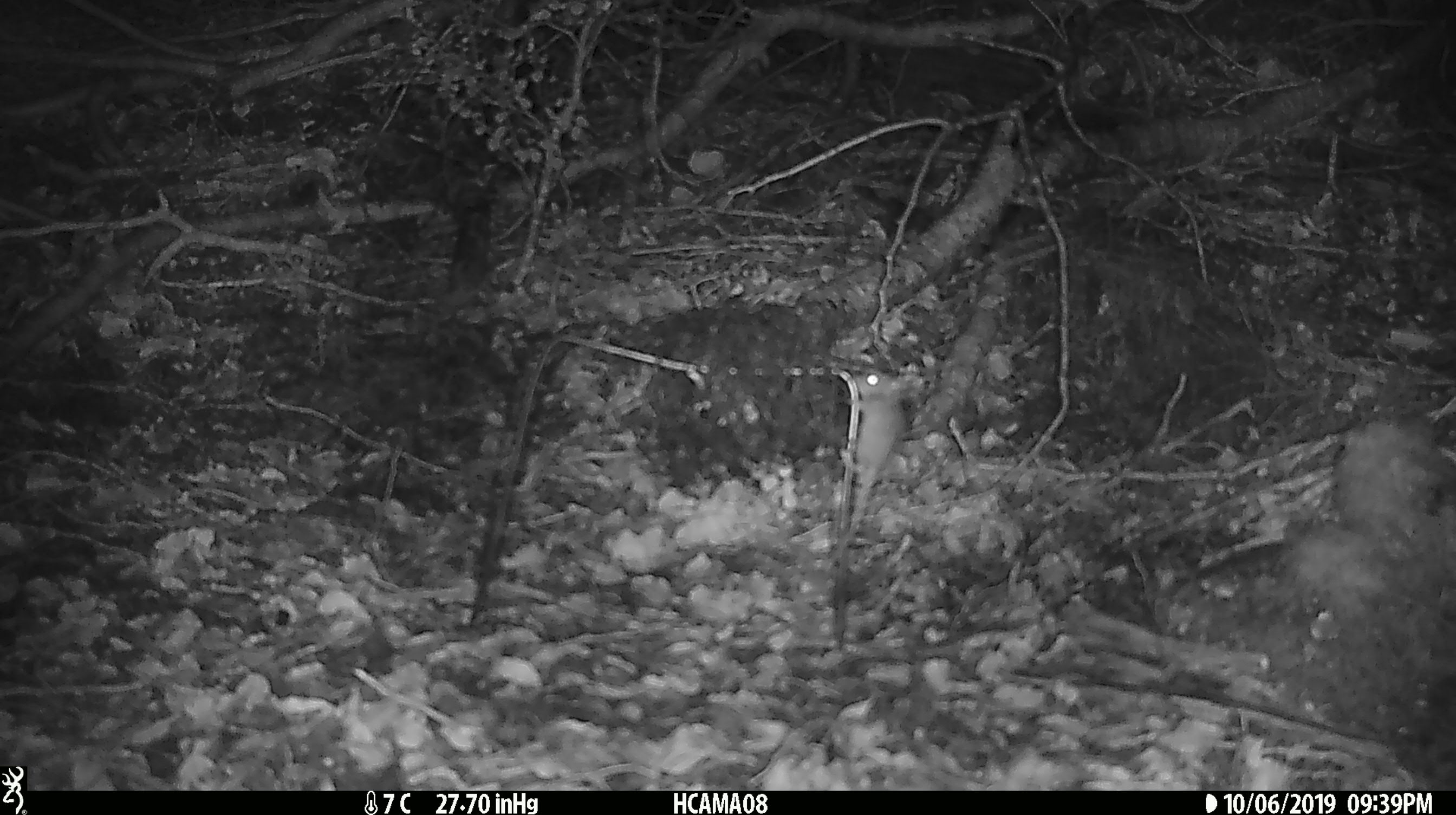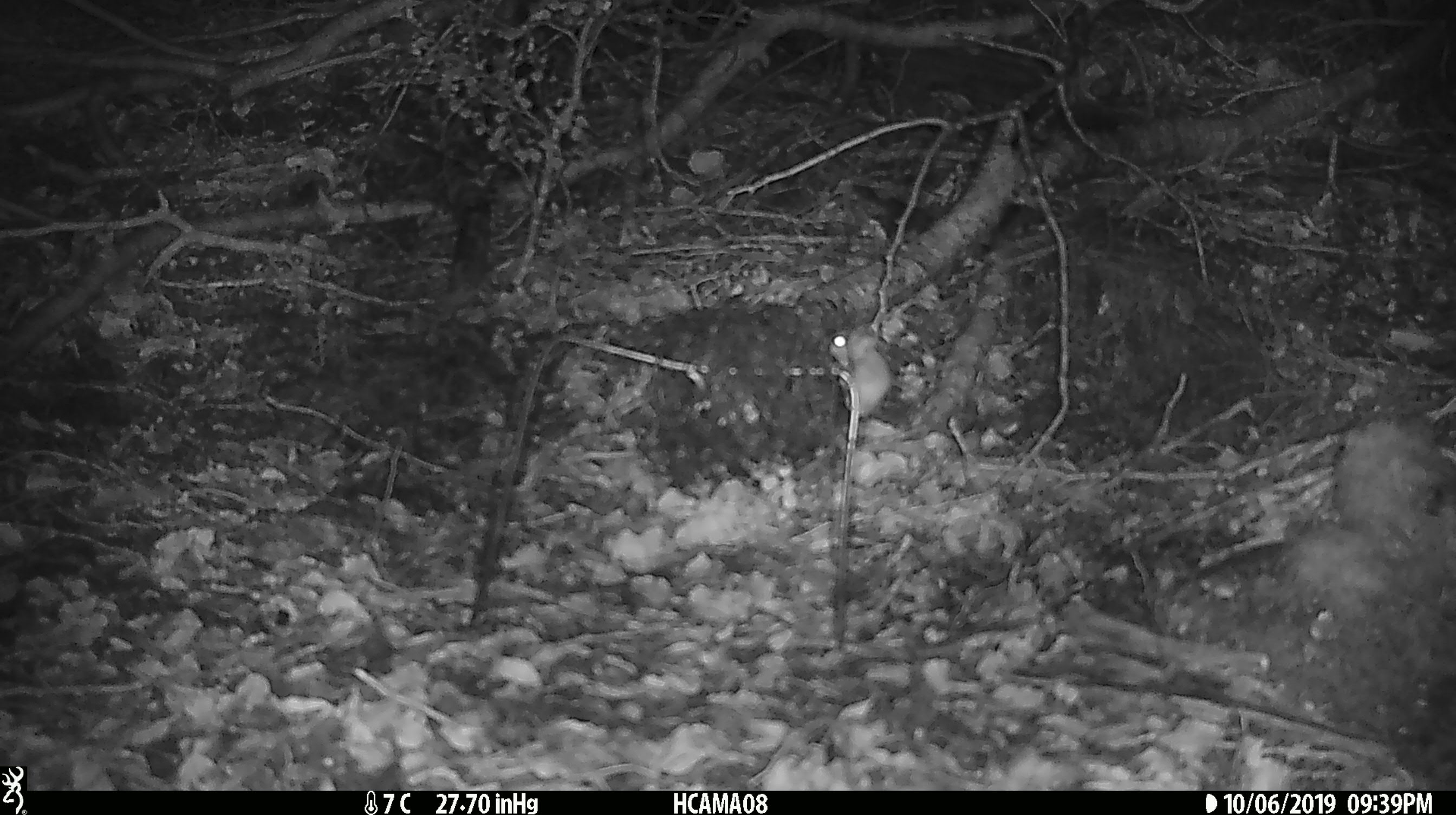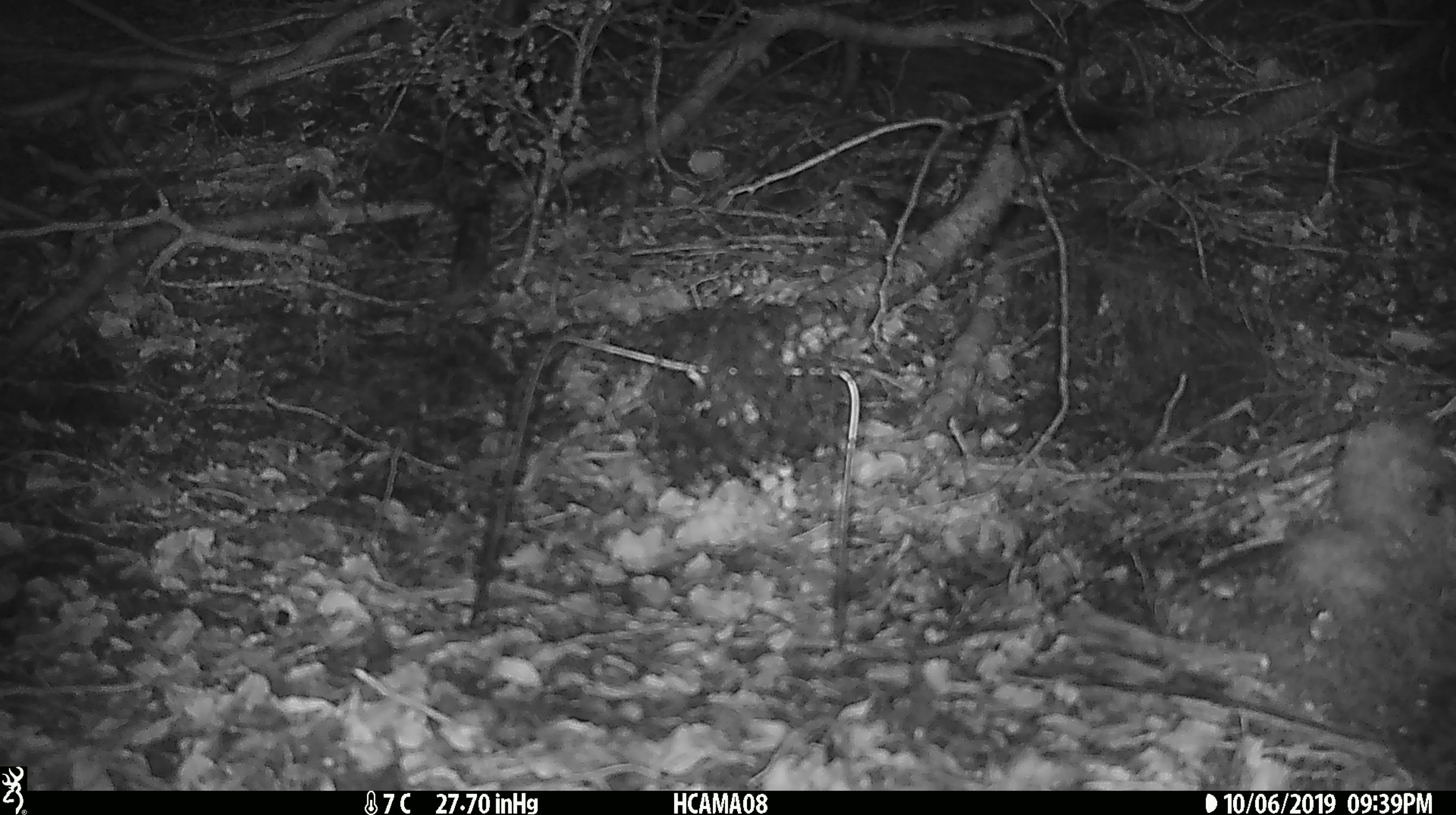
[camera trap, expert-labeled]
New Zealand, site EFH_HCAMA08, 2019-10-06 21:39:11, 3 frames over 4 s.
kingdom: Animalia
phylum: Chordata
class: Mammalia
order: Rodentia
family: Muridae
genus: Mus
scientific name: Mus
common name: mouse